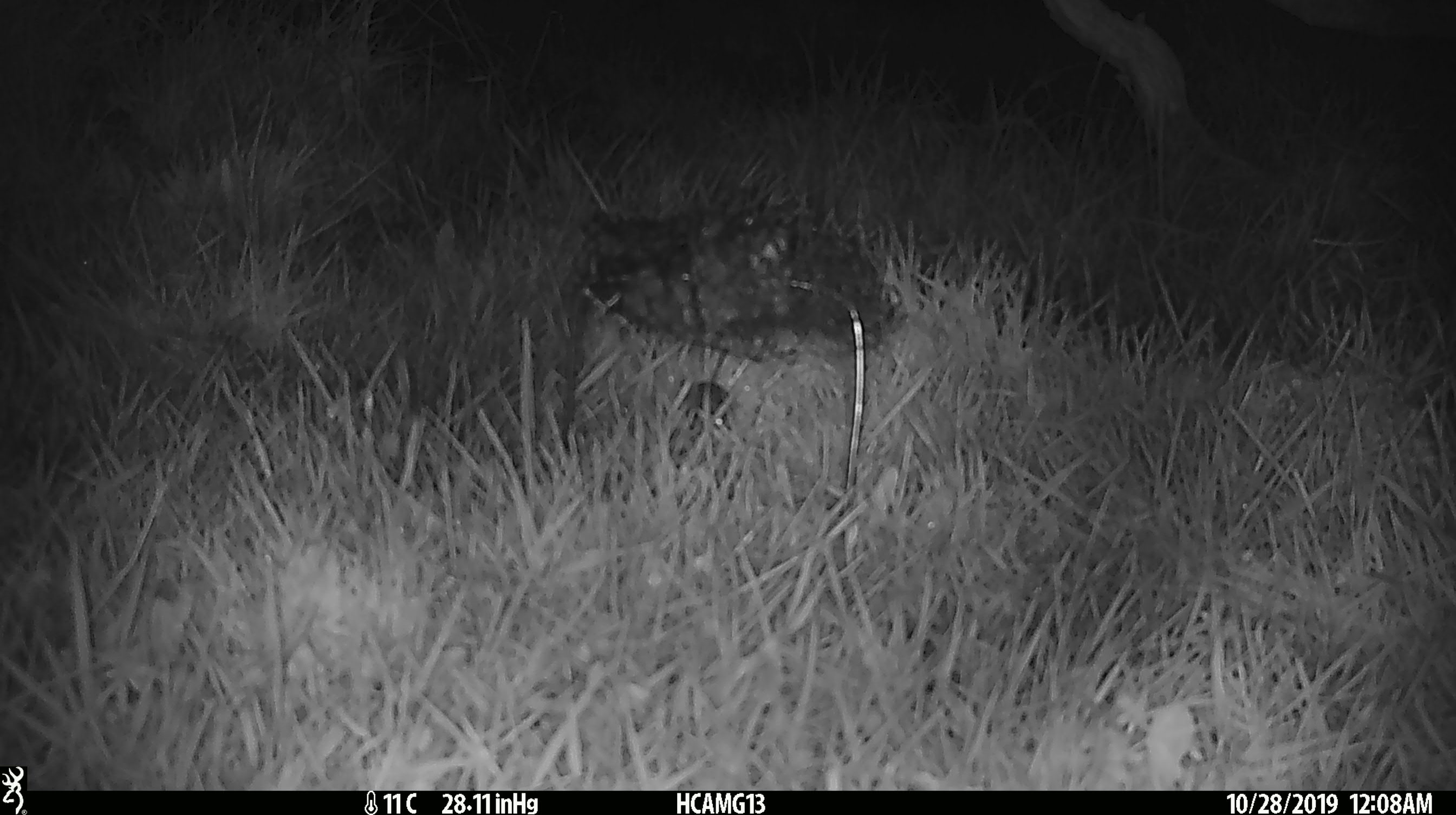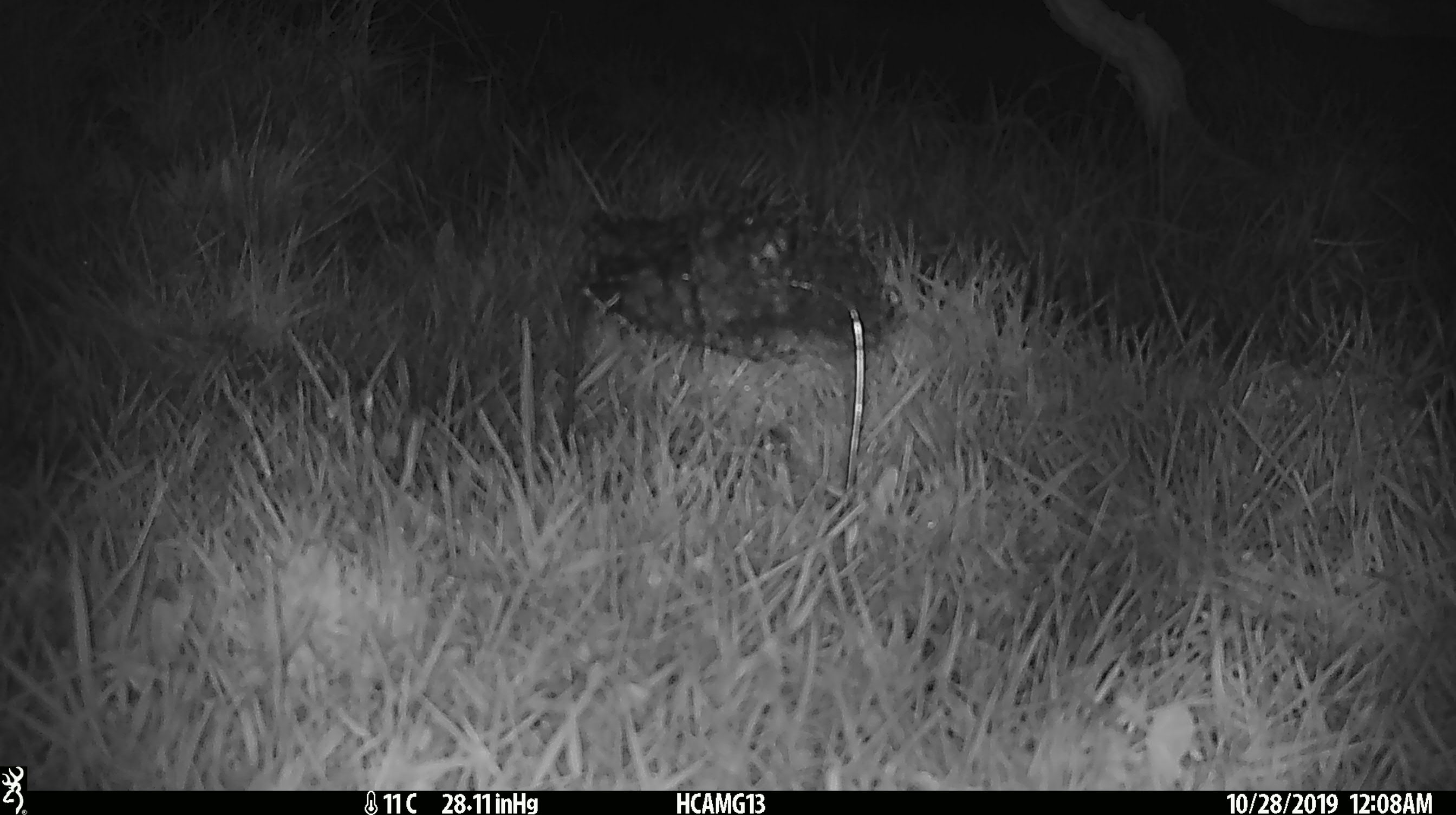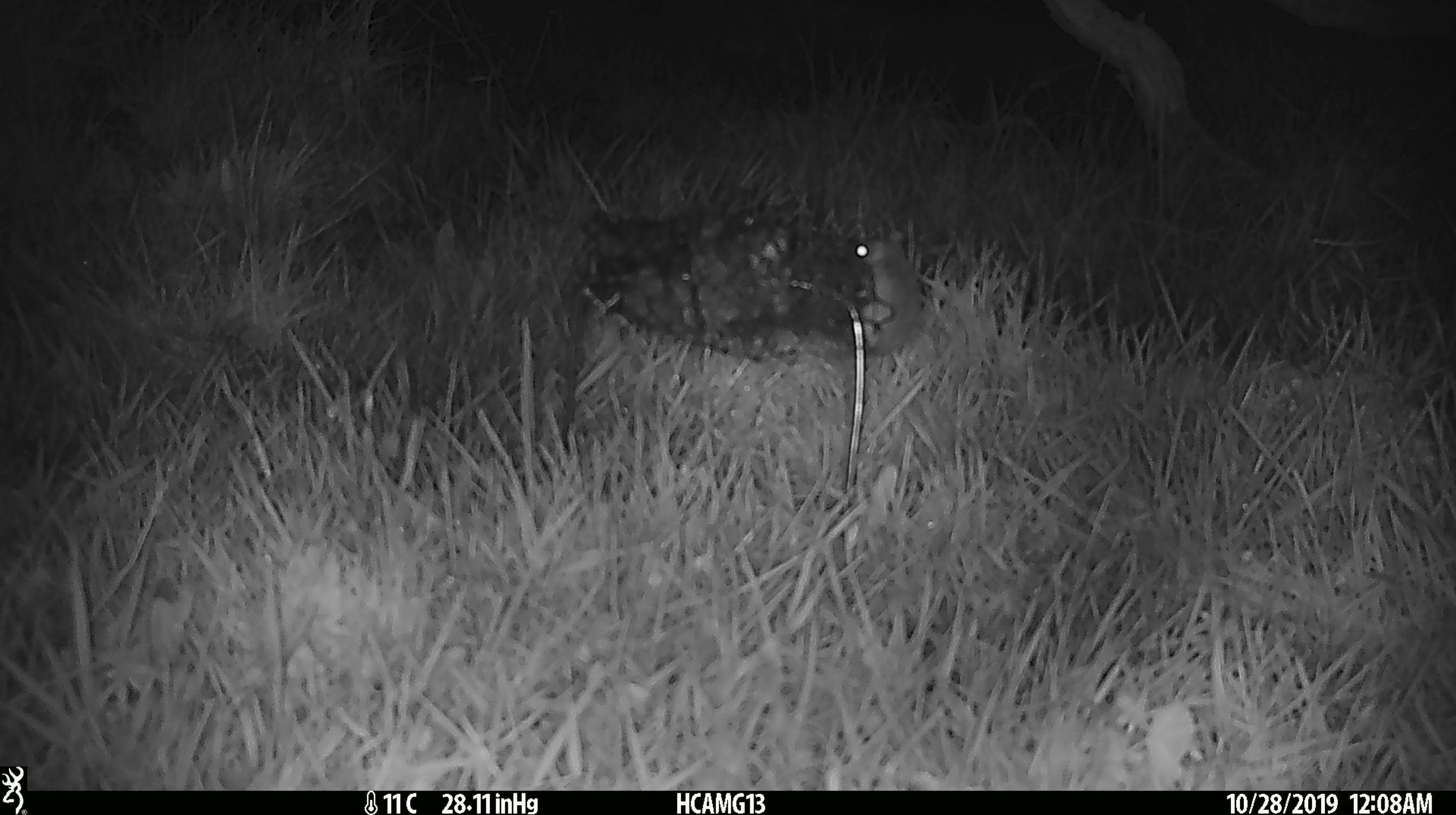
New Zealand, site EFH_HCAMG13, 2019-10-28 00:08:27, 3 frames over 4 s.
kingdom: Animalia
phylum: Chordata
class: Mammalia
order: Rodentia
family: Muridae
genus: Mus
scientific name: Mus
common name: mouse